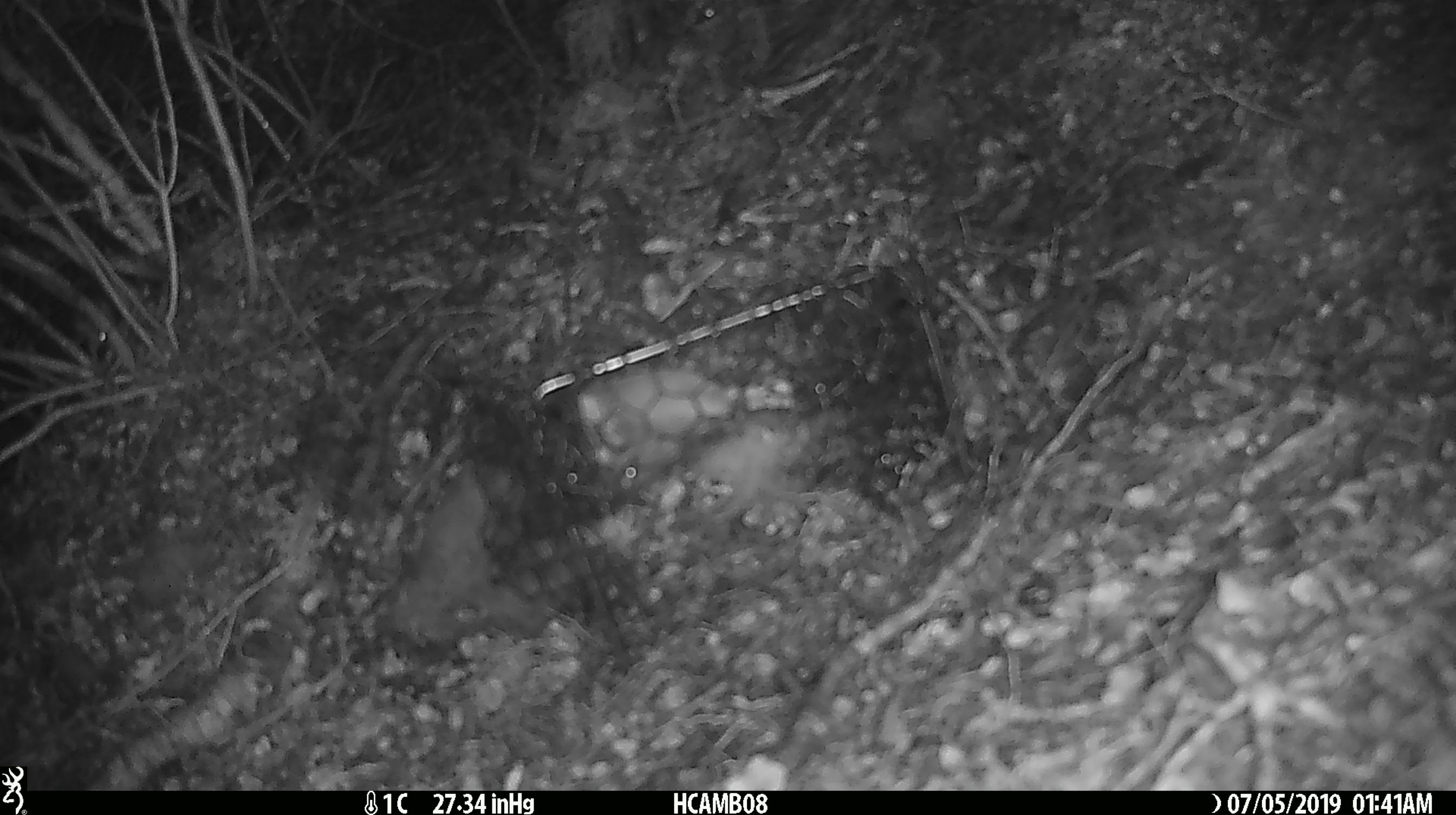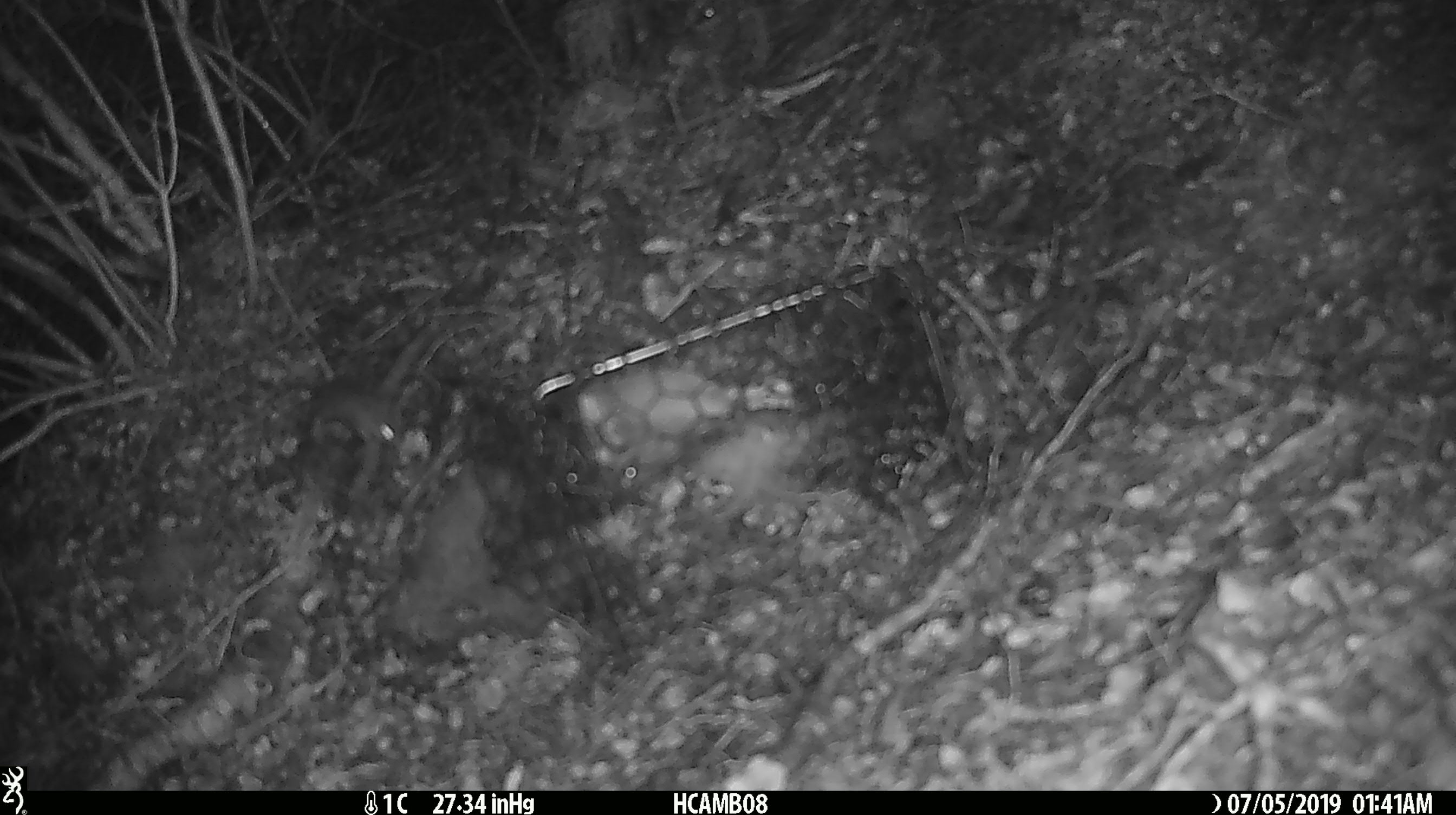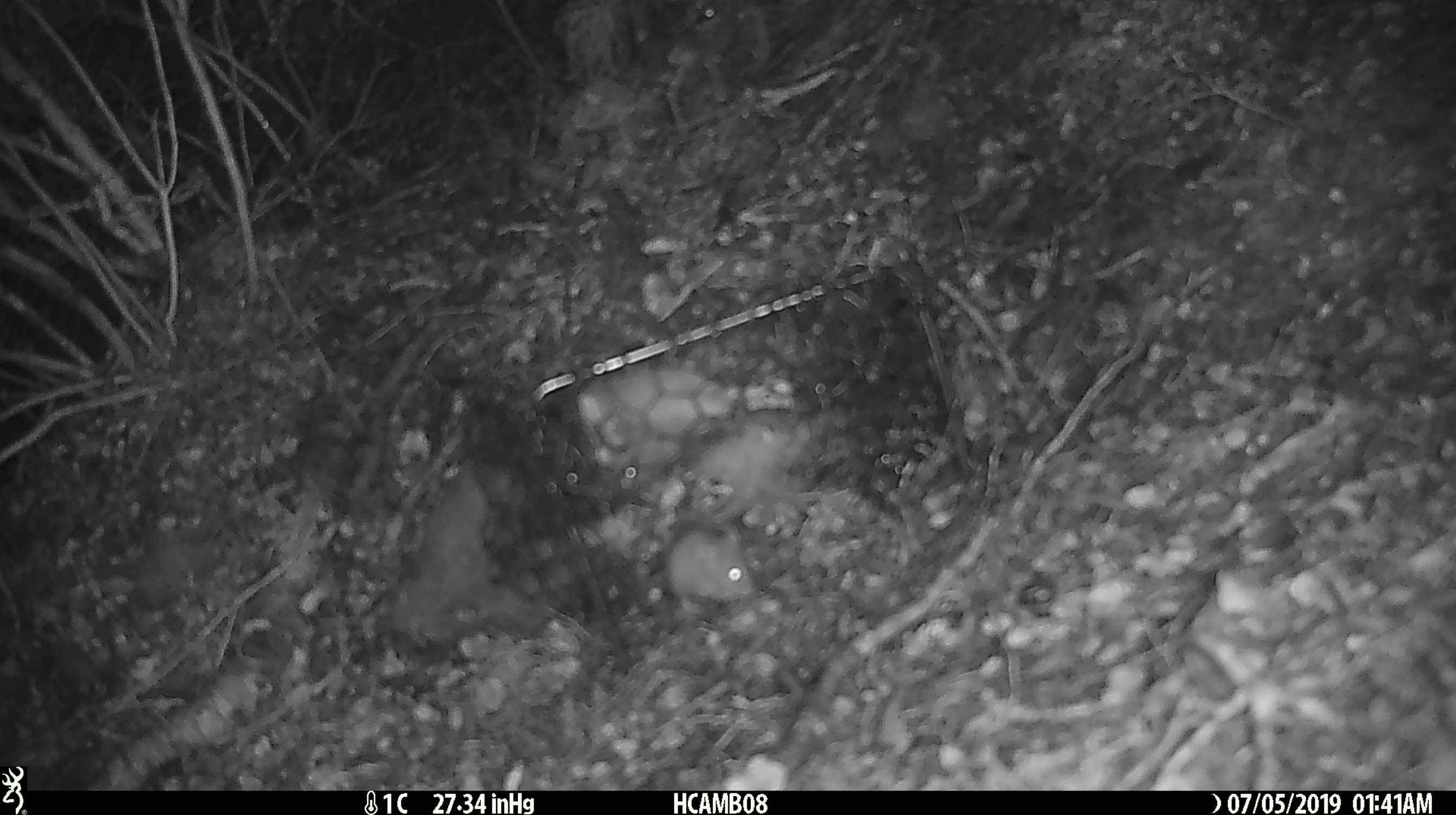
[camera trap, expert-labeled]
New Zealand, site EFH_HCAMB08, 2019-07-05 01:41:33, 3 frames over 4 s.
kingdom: Animalia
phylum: Chordata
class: Mammalia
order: Rodentia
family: Muridae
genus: Mus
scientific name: Mus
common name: mouse